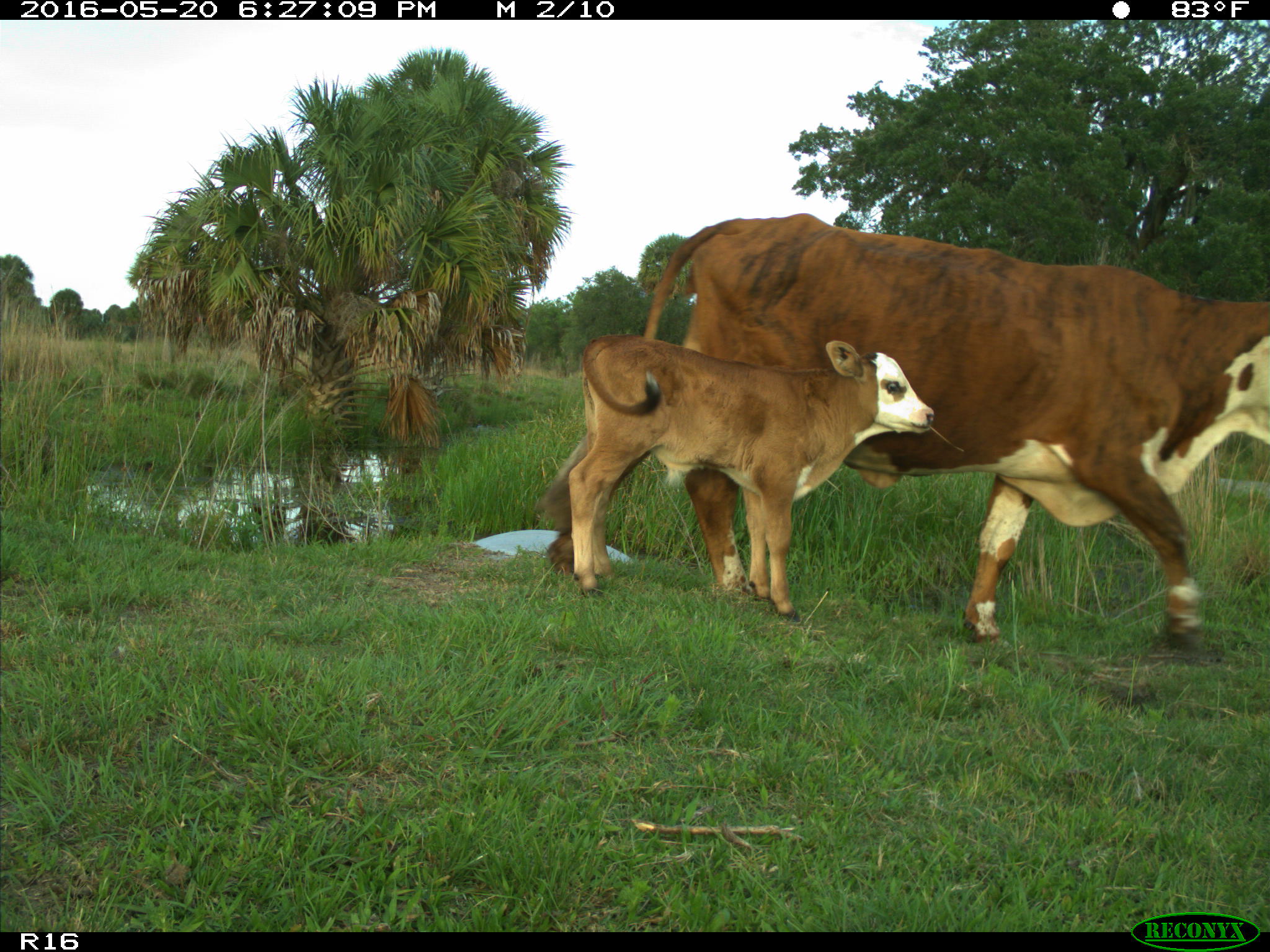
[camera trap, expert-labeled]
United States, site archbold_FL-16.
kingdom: Animalia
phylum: Chordata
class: Mammalia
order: Artiodactyla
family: Bovidae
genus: Bos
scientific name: Bos taurus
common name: domestic cow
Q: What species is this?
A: Bos taurus (domestic cow).